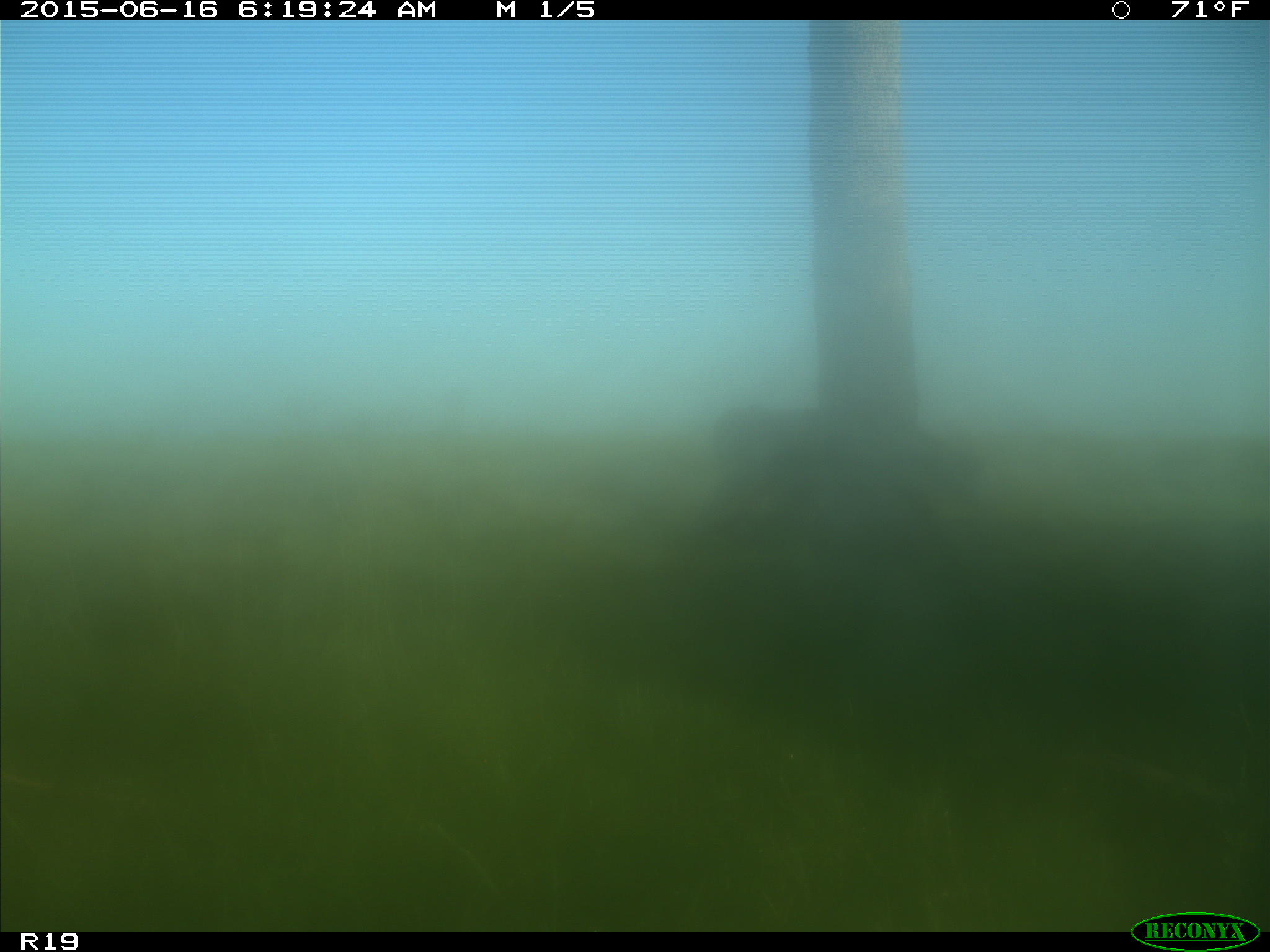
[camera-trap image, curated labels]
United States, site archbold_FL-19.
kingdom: Animalia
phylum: Chordata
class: Mammalia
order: Artiodactyla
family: Bovidae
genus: Bos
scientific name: Bos taurus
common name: domestic cow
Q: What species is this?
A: Bos taurus (domestic cow).